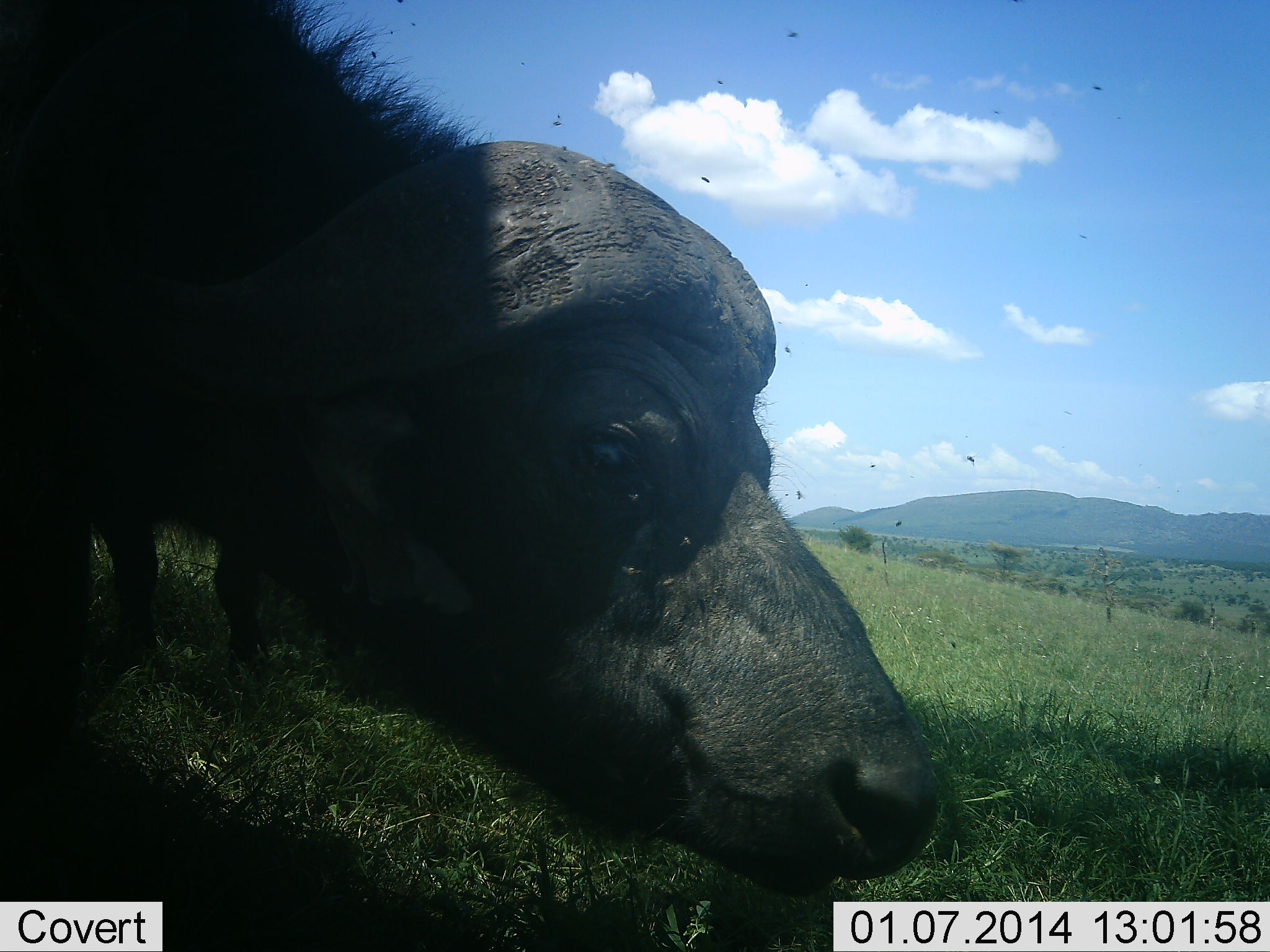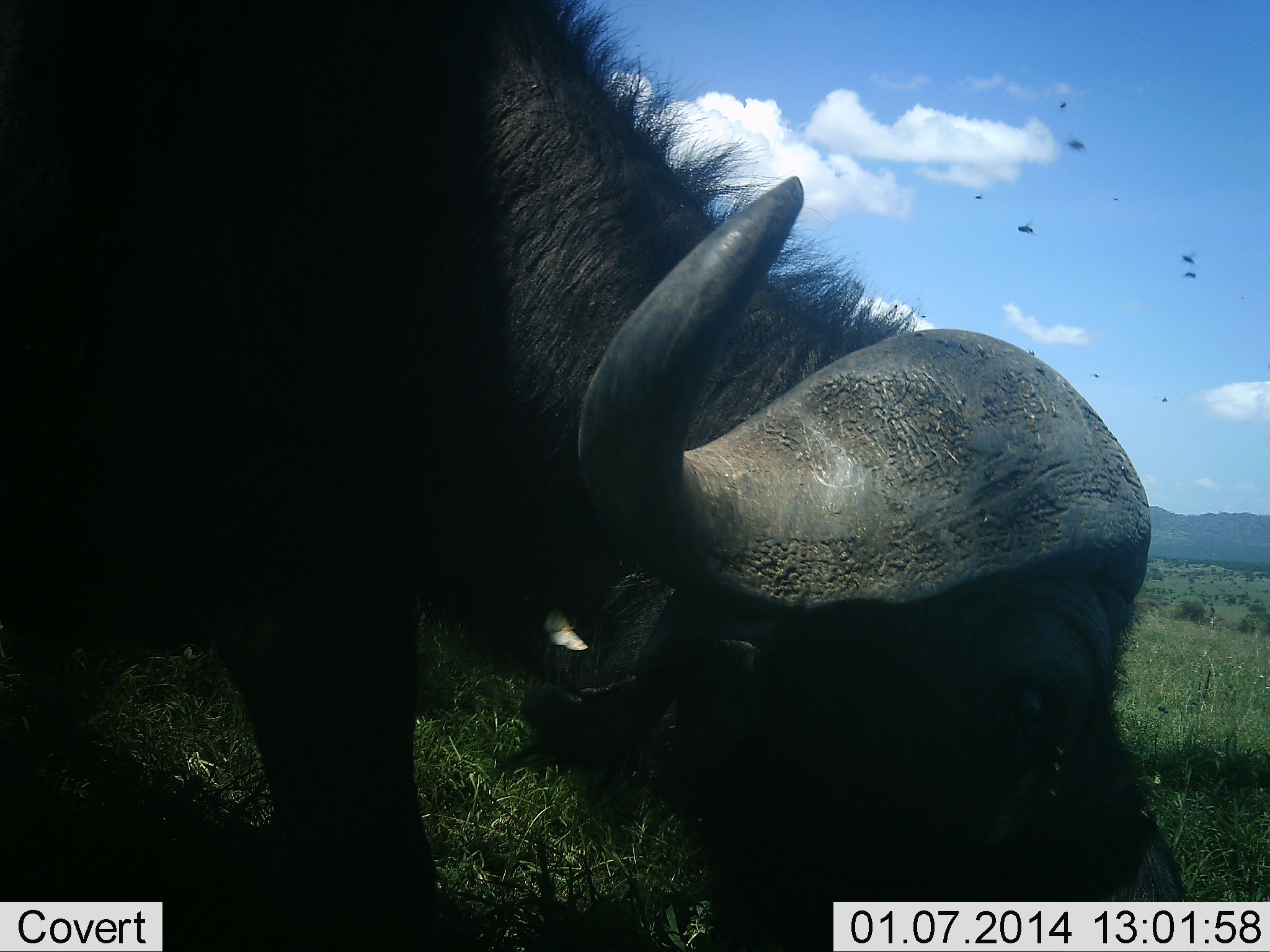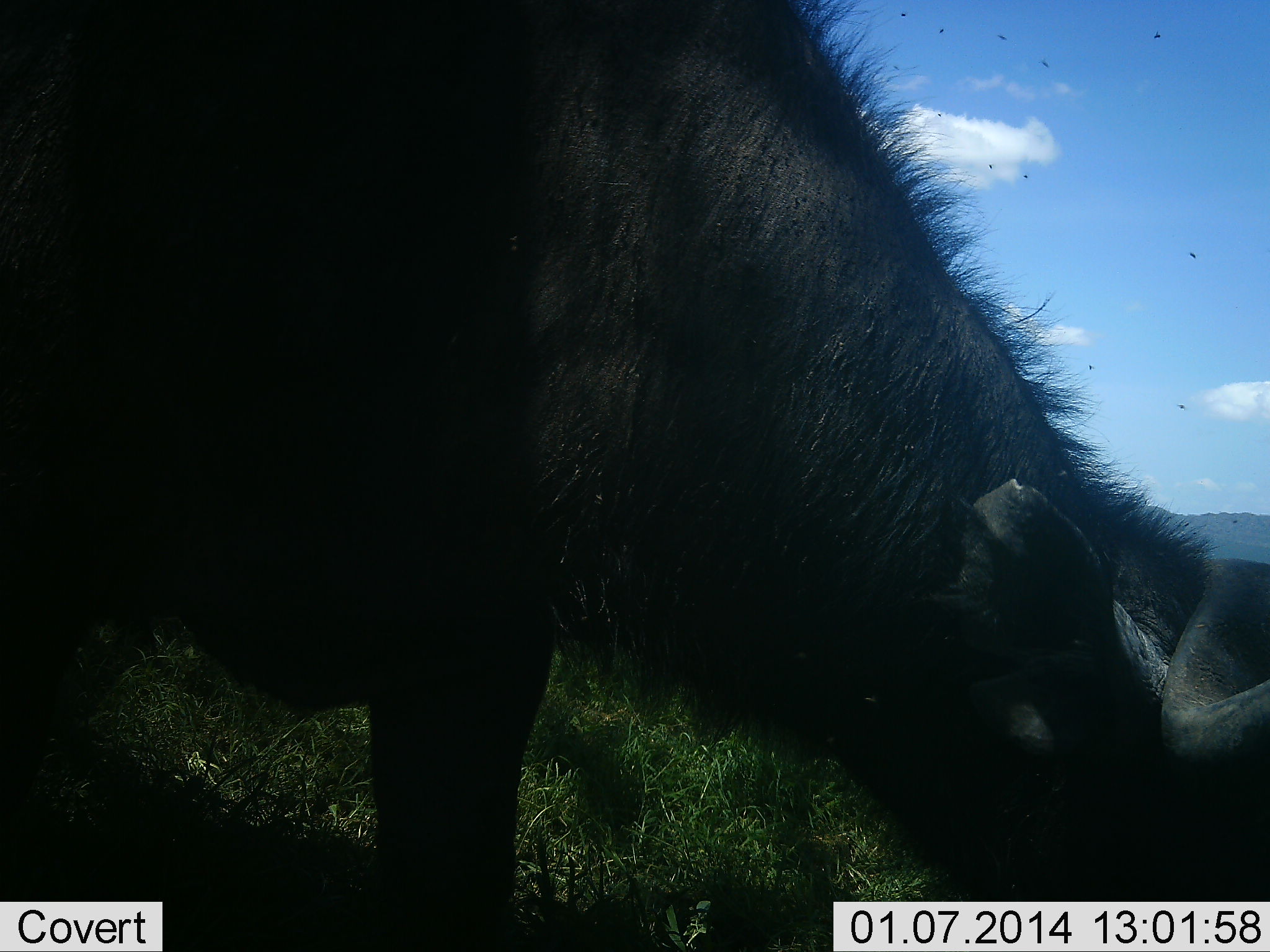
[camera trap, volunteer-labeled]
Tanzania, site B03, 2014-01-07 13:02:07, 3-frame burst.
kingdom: Animalia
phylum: Chordata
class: Mammalia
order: Artiodactyla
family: Bovidae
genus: Syncerus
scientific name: Syncerus caffer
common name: cape buffalo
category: buffalo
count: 1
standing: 20%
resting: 0%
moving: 40%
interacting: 0%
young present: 0%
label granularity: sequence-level